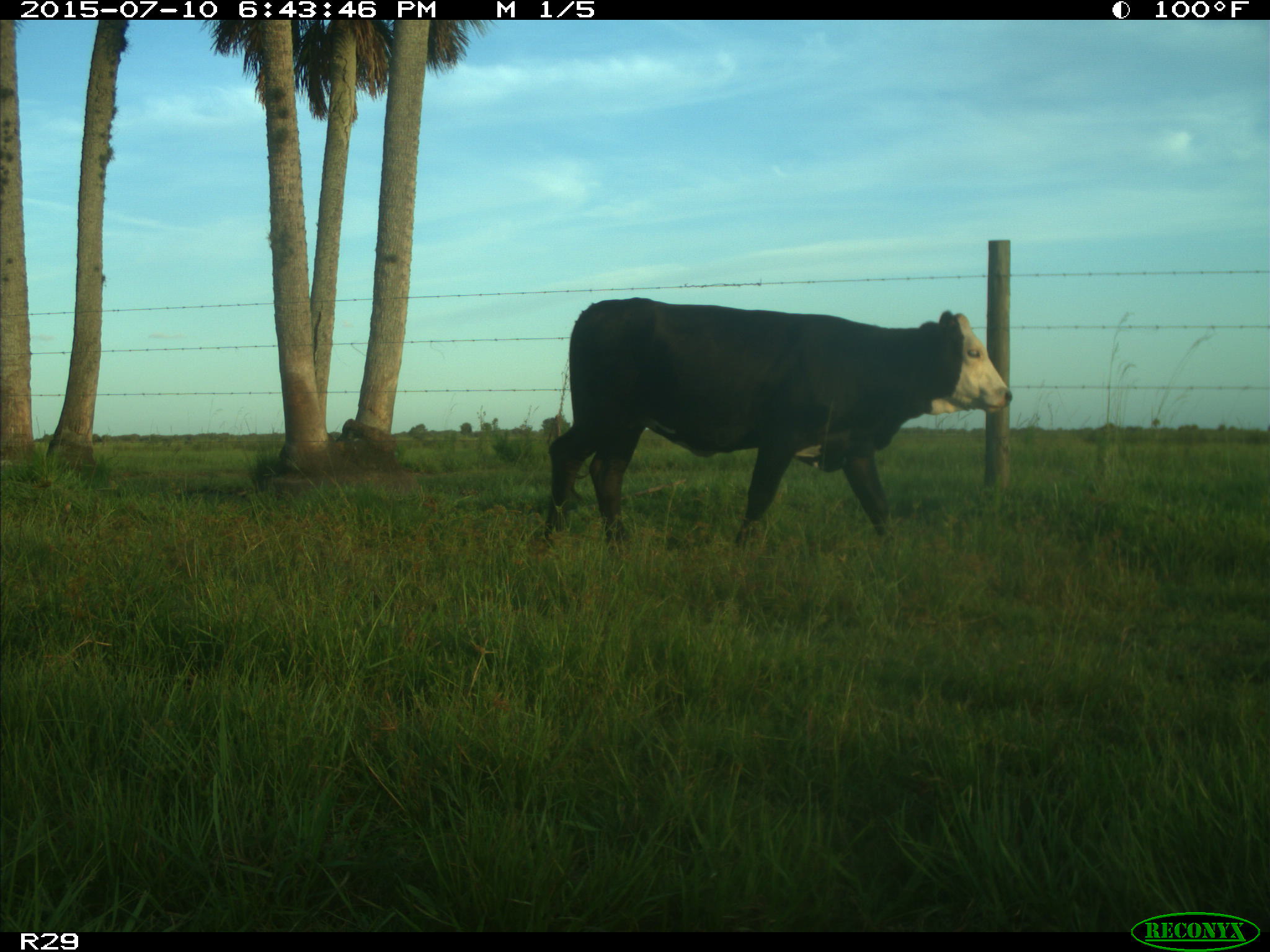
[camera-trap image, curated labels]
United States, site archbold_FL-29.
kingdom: Animalia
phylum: Chordata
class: Mammalia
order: Artiodactyla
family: Bovidae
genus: Bos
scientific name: Bos taurus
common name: domestic cow